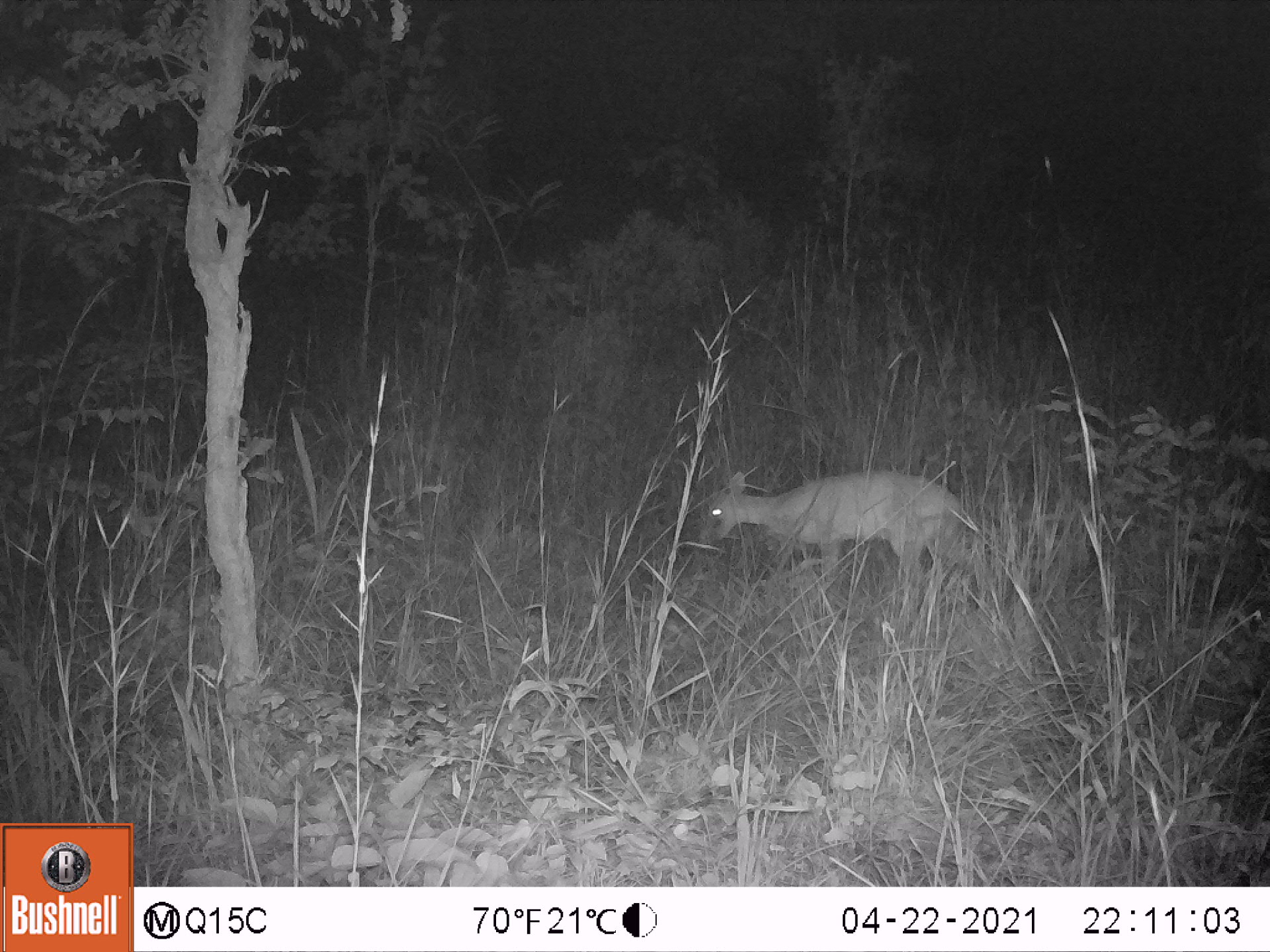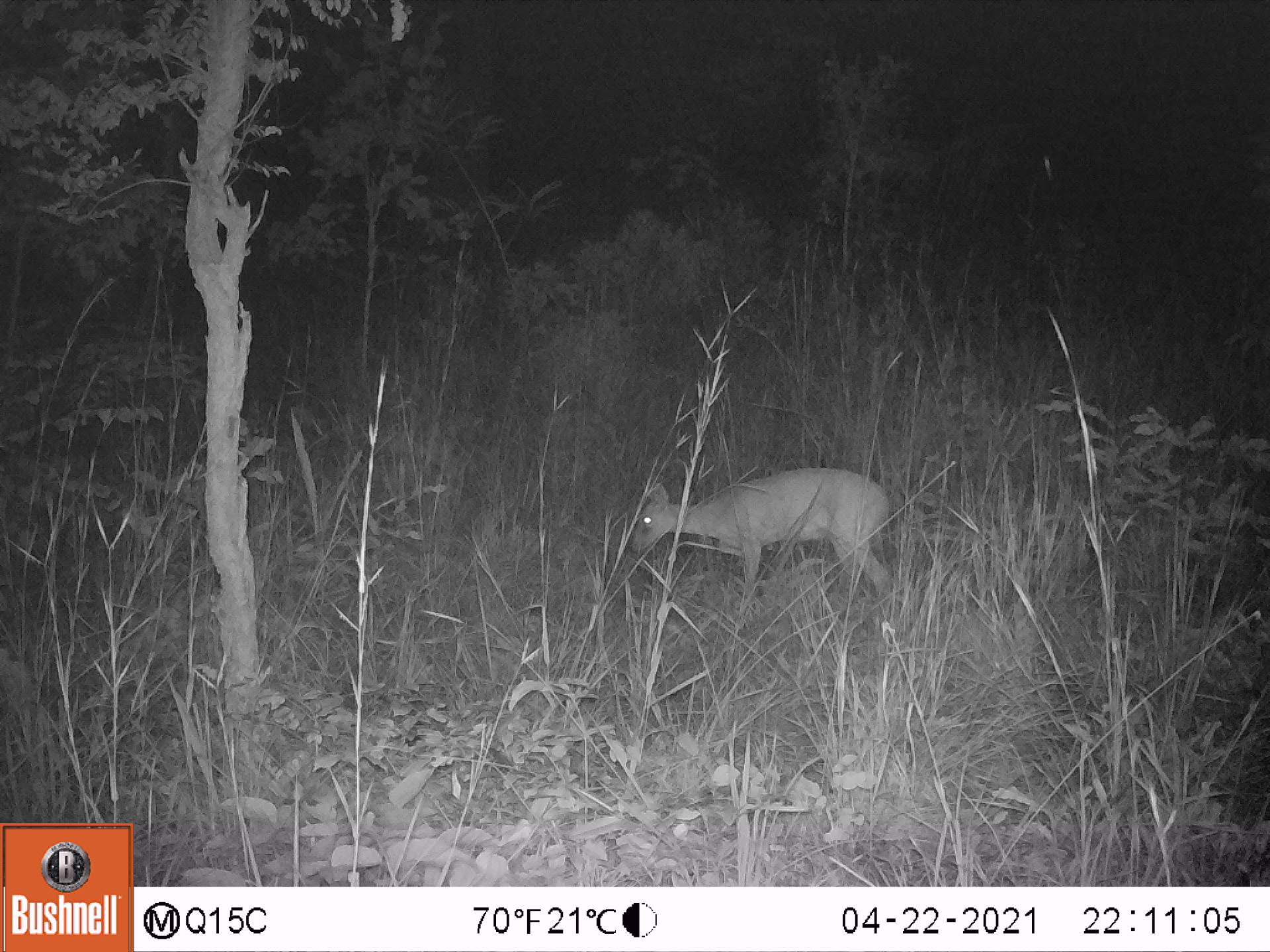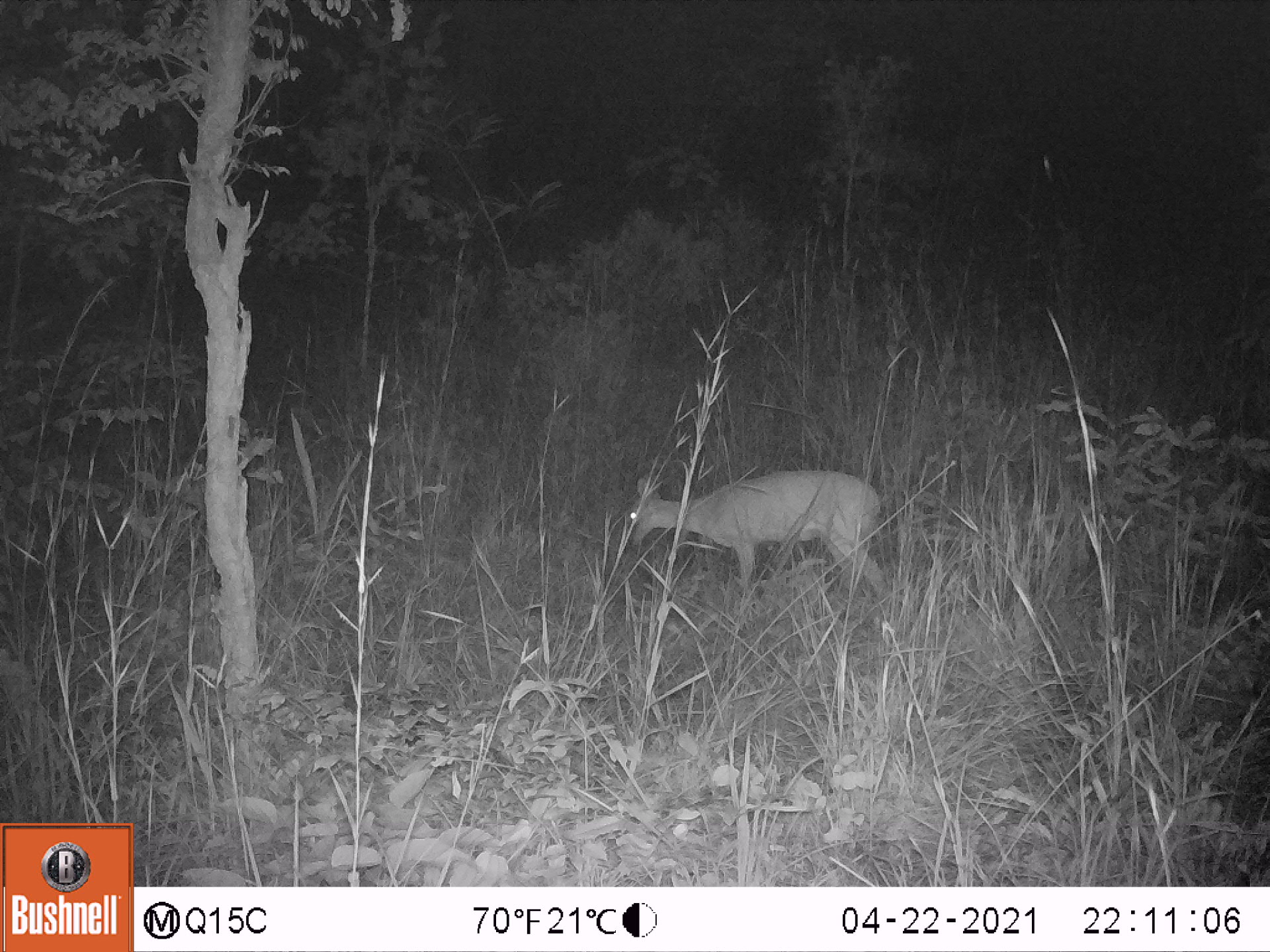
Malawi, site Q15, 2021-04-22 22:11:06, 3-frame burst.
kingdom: Animalia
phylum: Chordata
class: Mammalia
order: Artiodactyla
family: Bovidae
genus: Sylvicapra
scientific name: Sylvicapra grimmia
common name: common duiker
Common duiker (Sylvicapra grimmia), count 1.